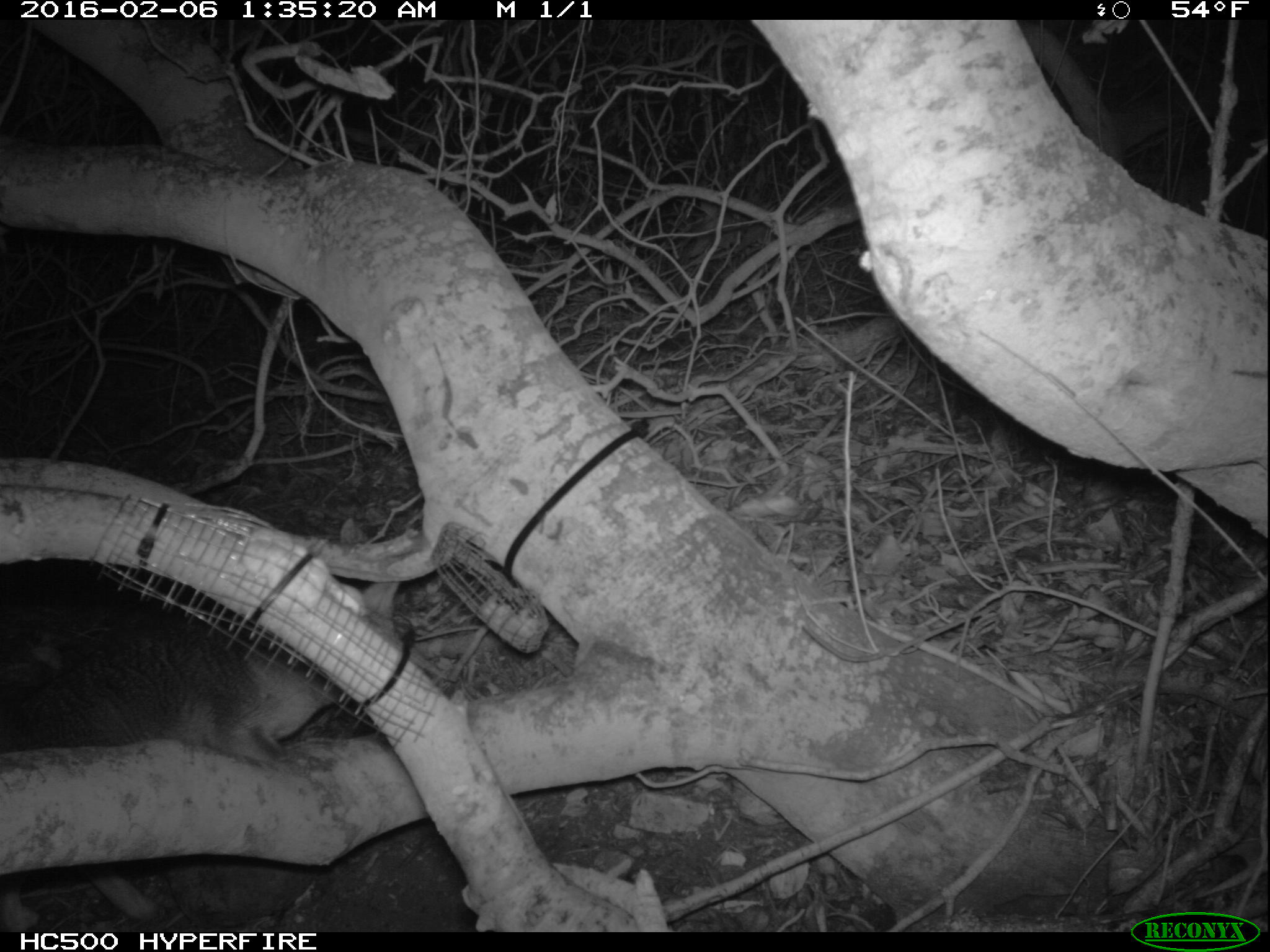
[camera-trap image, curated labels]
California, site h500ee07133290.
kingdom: Animalia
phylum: Chordata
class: Mammalia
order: Carnivora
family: Canidae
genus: Urocyon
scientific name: Urocyon littoralis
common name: island fox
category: fox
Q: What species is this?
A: Fox (island fox) (Urocyon littoralis).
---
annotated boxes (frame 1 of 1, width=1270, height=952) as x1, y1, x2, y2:
fox: 0, 586, 347, 930